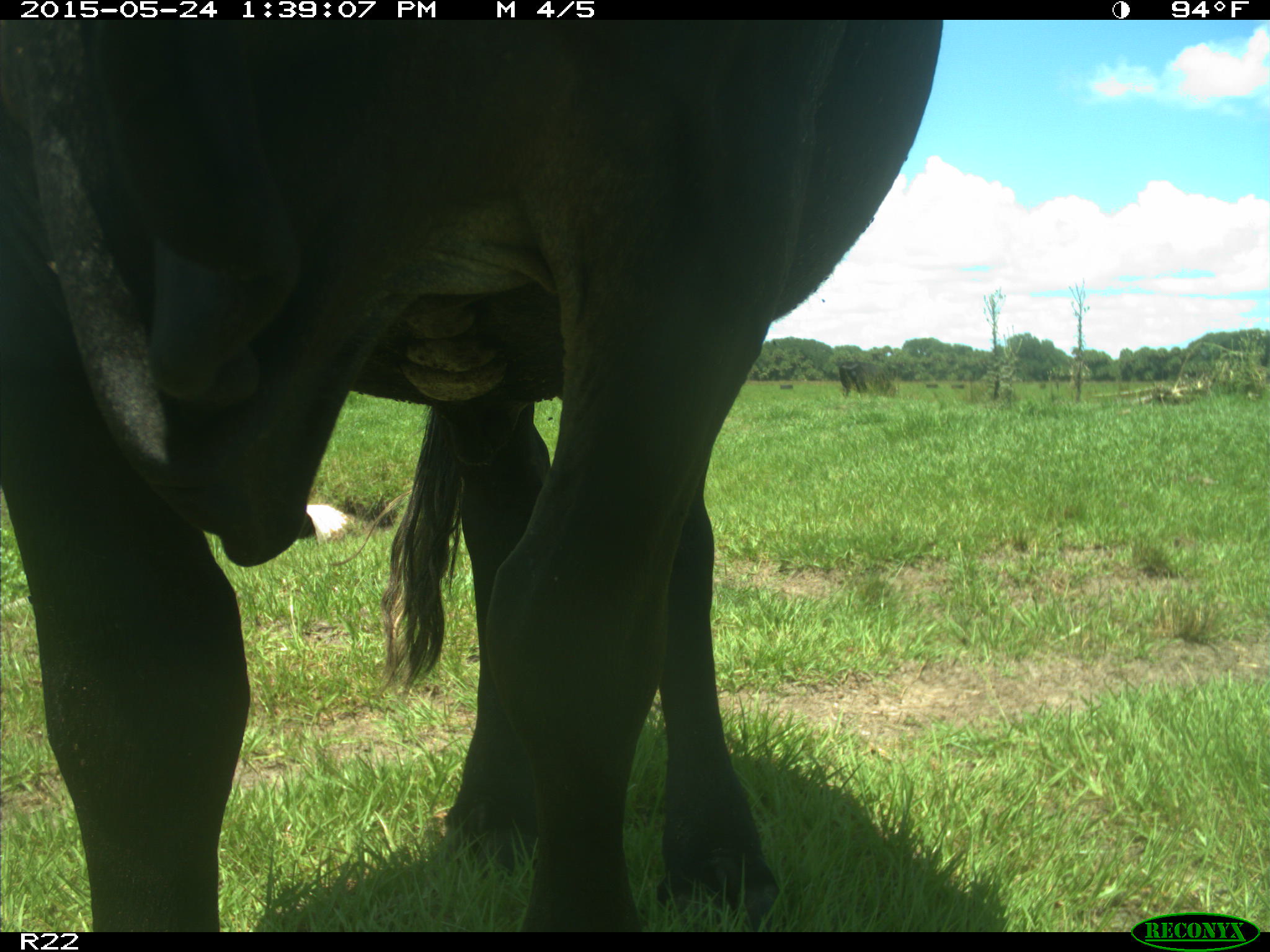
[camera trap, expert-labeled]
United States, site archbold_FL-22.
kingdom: Animalia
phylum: Chordata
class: Mammalia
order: Artiodactyla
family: Bovidae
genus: Bos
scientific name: Bos taurus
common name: domestic cow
Bos taurus (domestic cow).